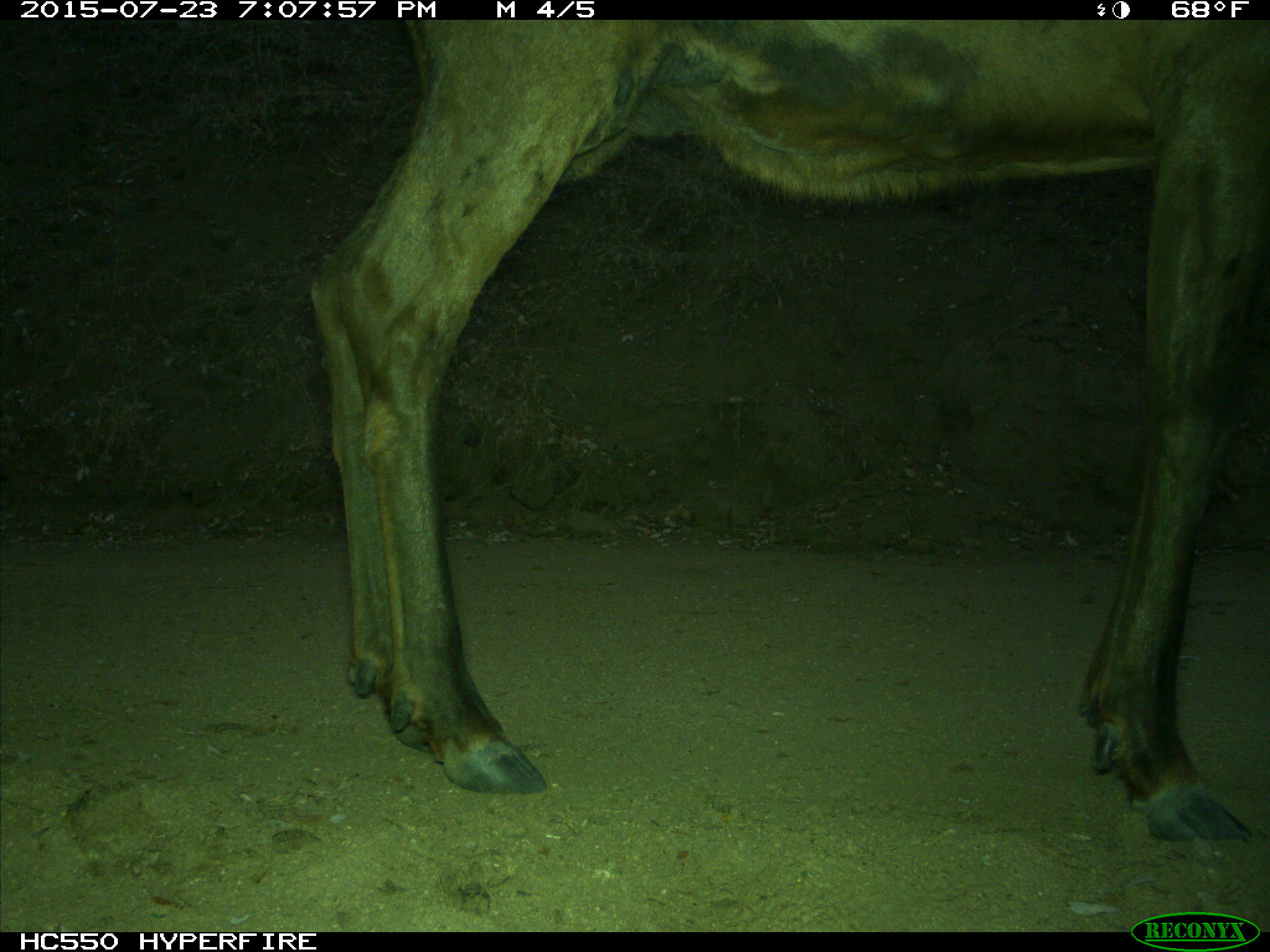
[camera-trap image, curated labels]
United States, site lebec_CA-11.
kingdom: Animalia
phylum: Chordata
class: Mammalia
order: Artiodactyla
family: Cervidae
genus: Cervus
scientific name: Cervus canadensis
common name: elk